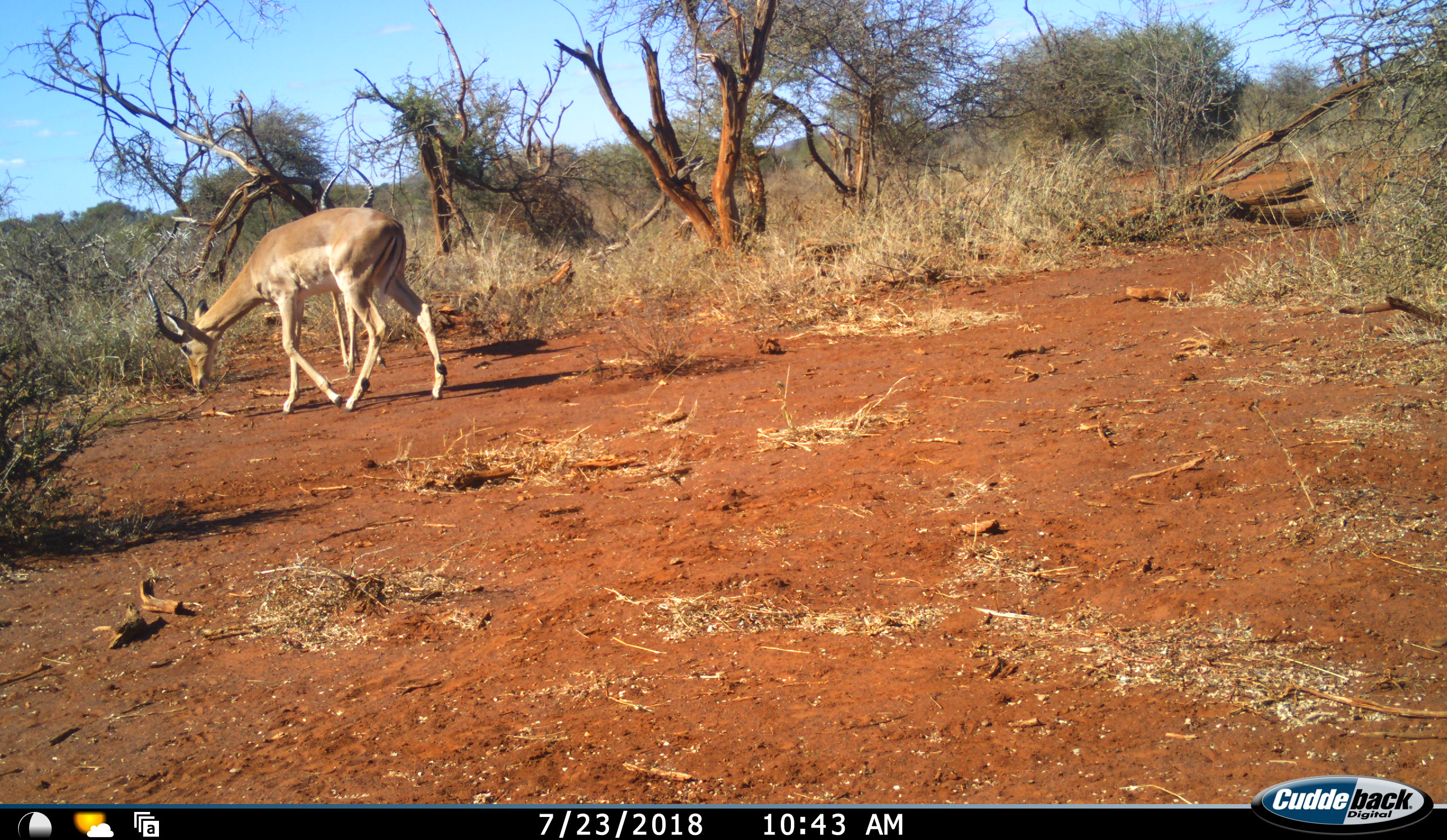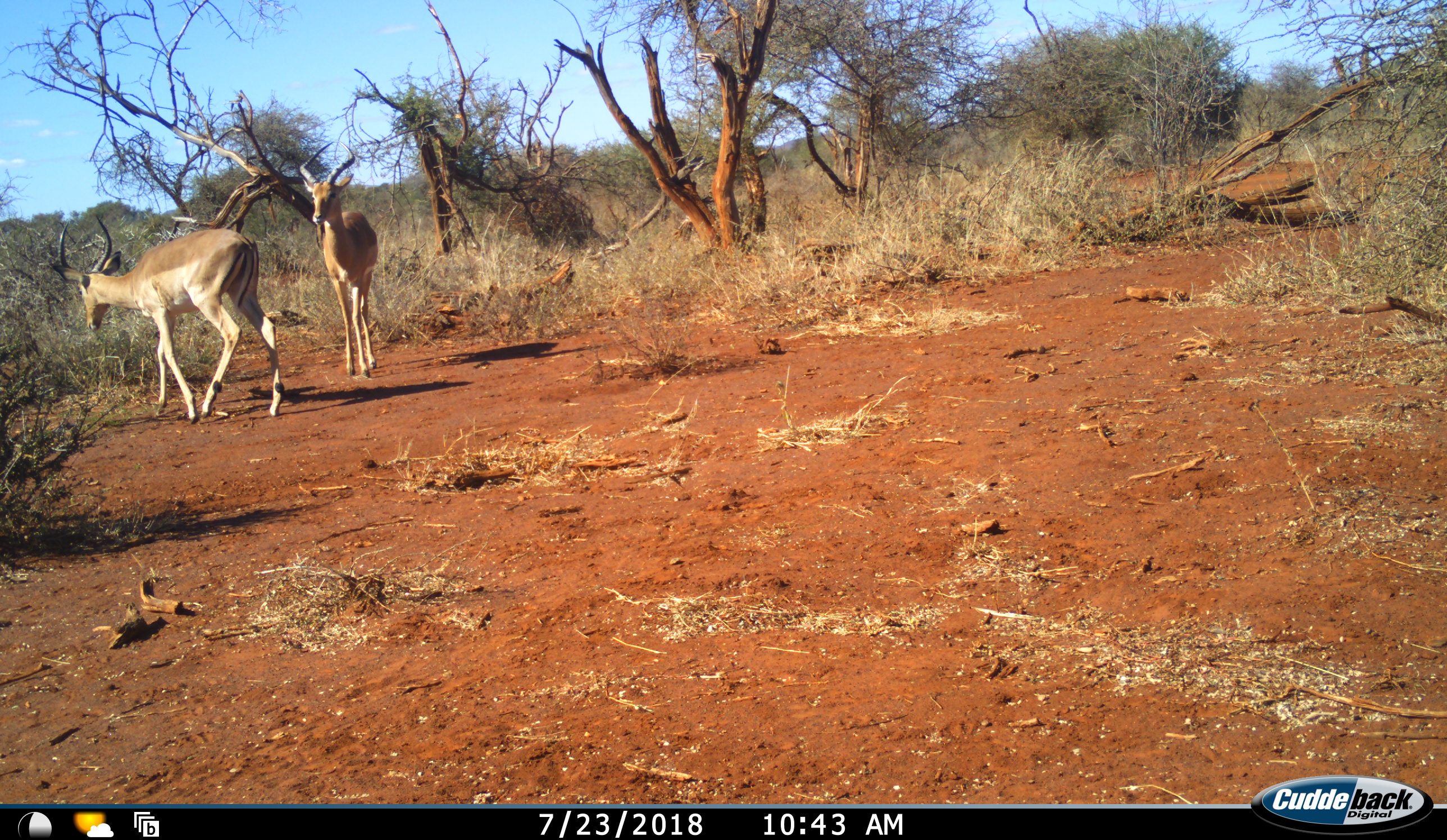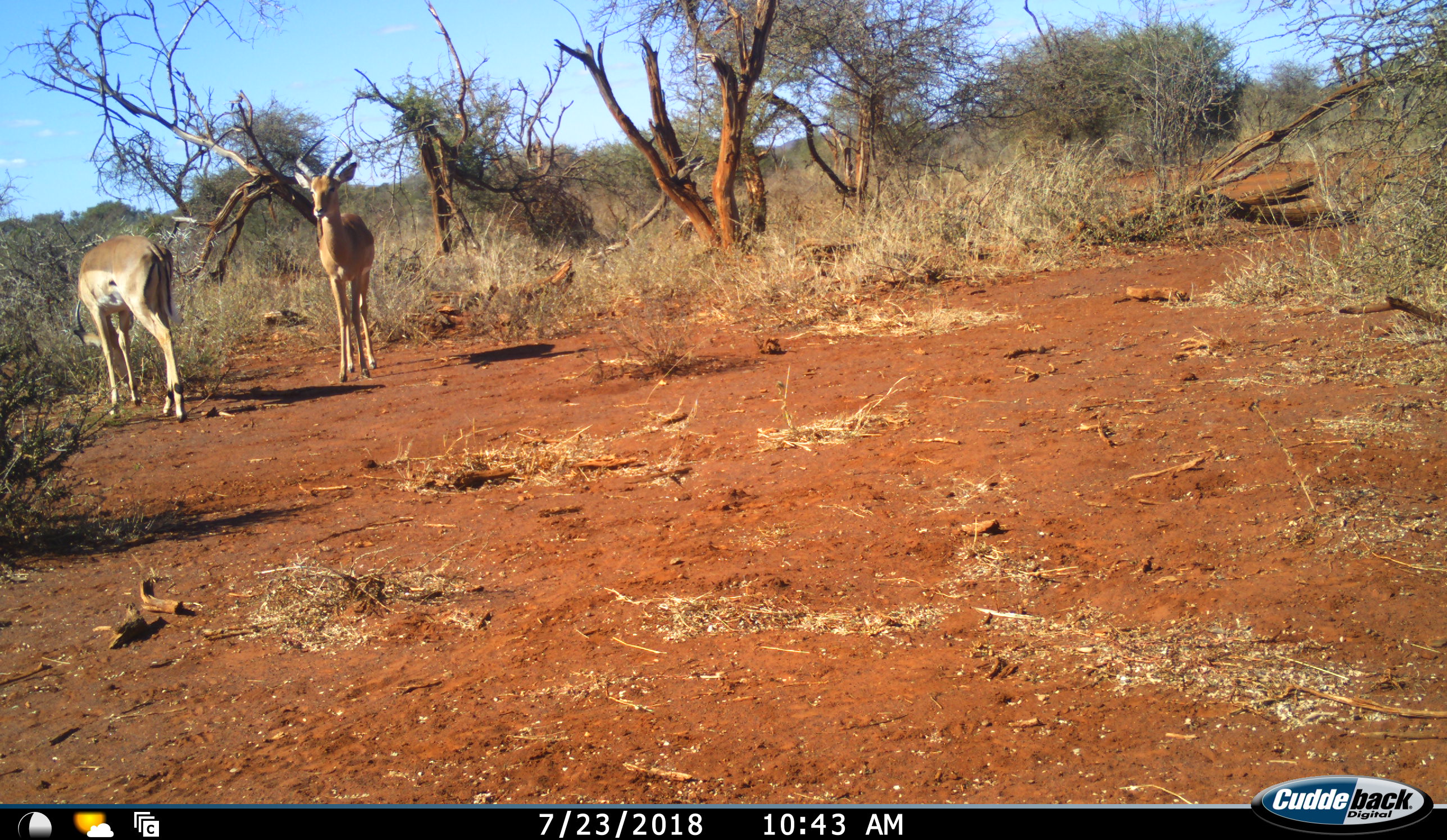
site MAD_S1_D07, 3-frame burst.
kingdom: Animalia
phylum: Chordata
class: Mammalia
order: Artiodactyla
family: Bovidae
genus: Aepyceros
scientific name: Aepyceros melampus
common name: impala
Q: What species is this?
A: Impala (Aepyceros melampus).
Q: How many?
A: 2.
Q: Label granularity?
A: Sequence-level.